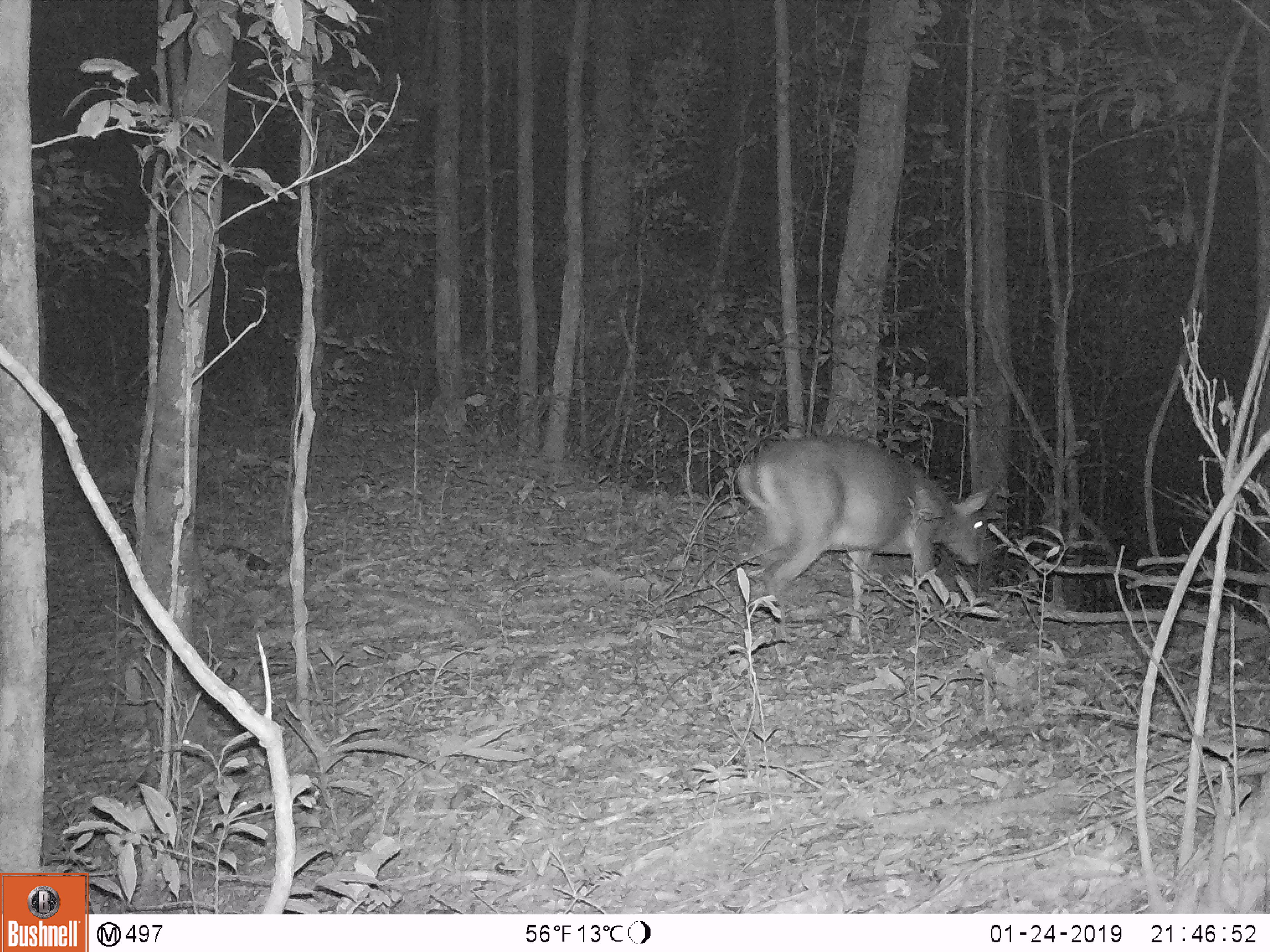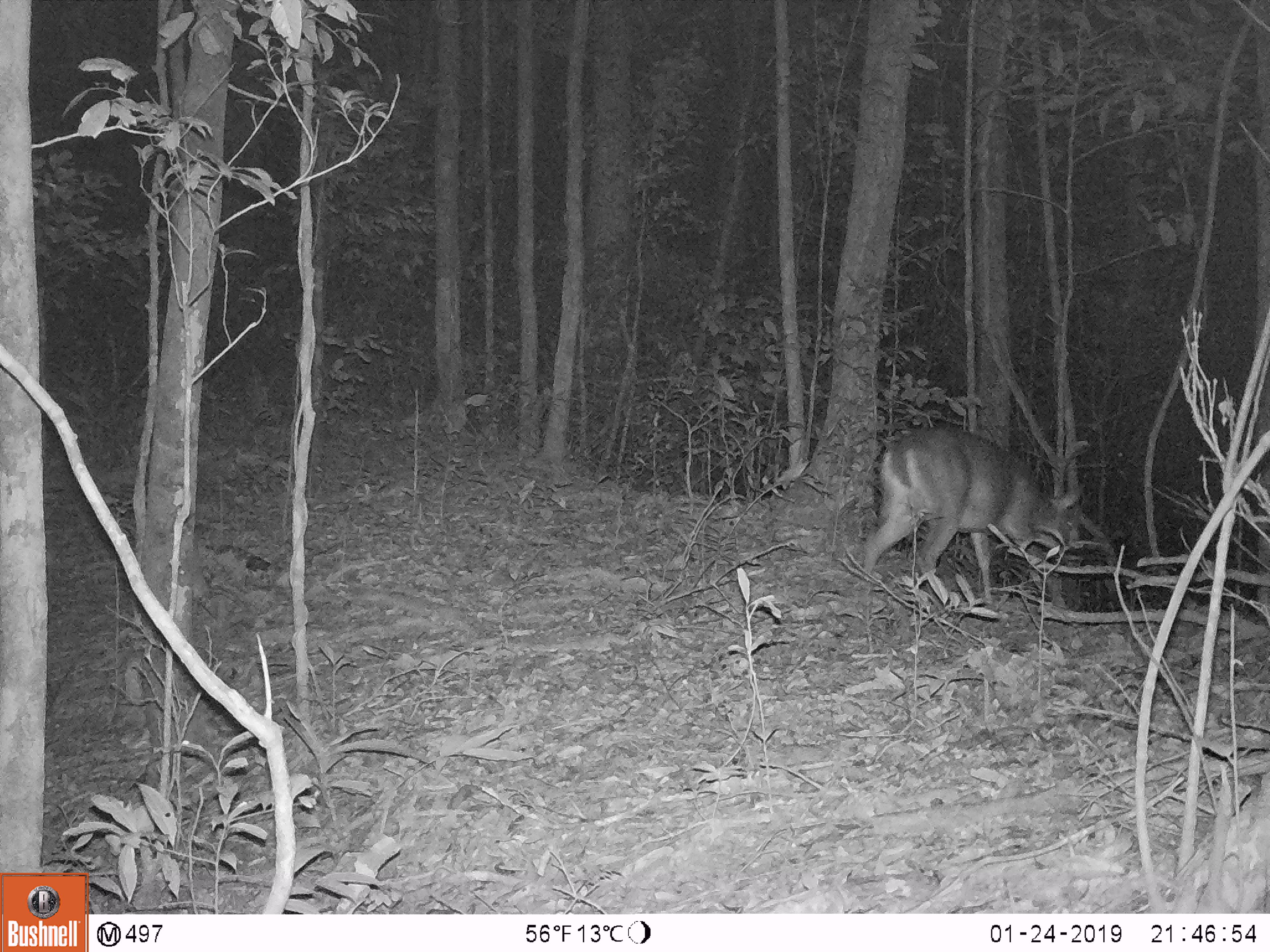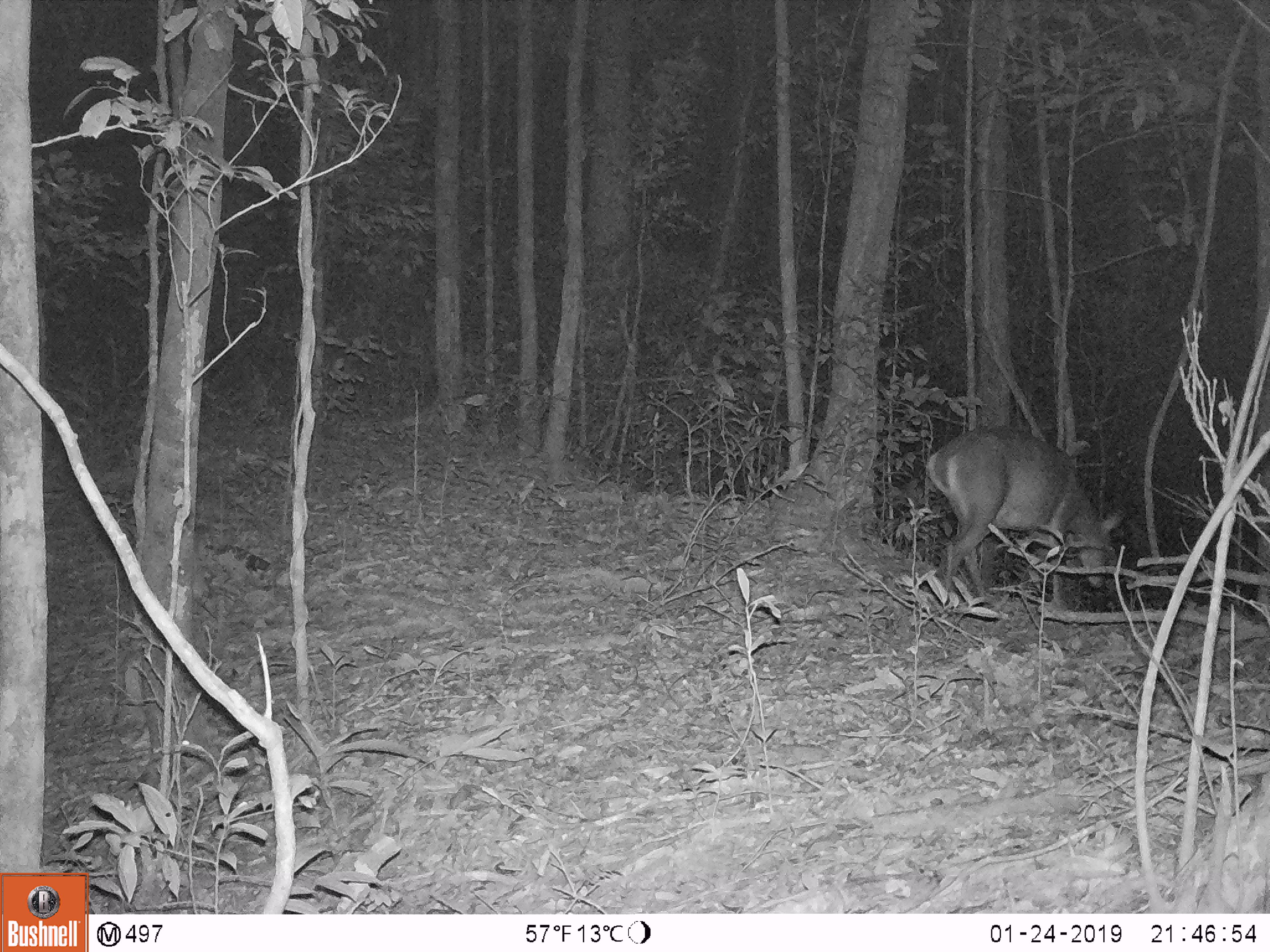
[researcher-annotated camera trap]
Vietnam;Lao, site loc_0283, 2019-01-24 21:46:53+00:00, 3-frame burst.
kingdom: Animalia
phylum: Chordata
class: Mammalia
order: Artiodactyla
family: Cervidae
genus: Muntiacus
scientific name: Muntiacus vuquangensis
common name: large-antlered muntjac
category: large antlered muntjac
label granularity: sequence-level